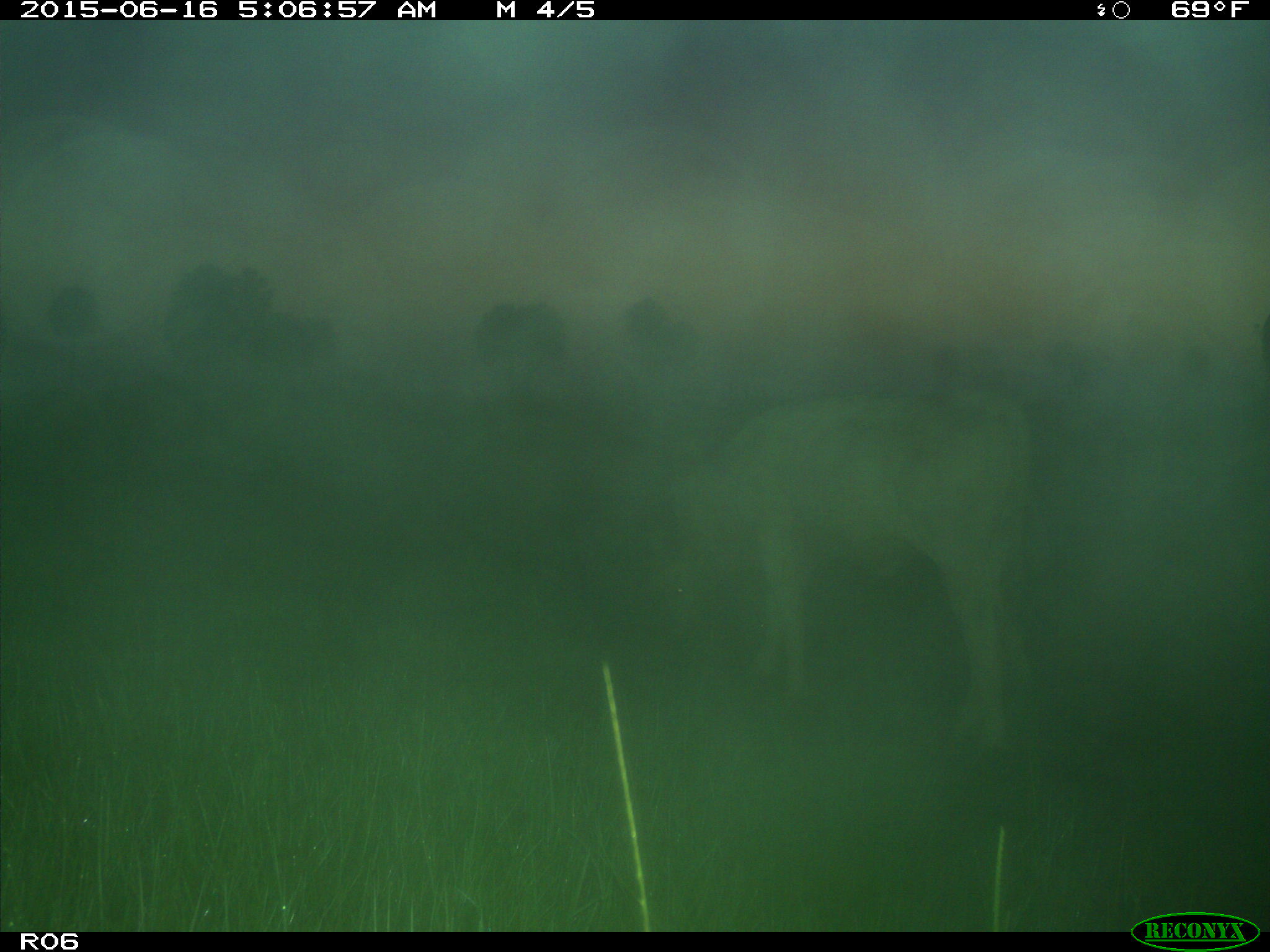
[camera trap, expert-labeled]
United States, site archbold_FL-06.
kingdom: Animalia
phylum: Chordata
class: Mammalia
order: Artiodactyla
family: Bovidae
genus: Bos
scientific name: Bos taurus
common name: domestic cow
Bos taurus (domestic cow).